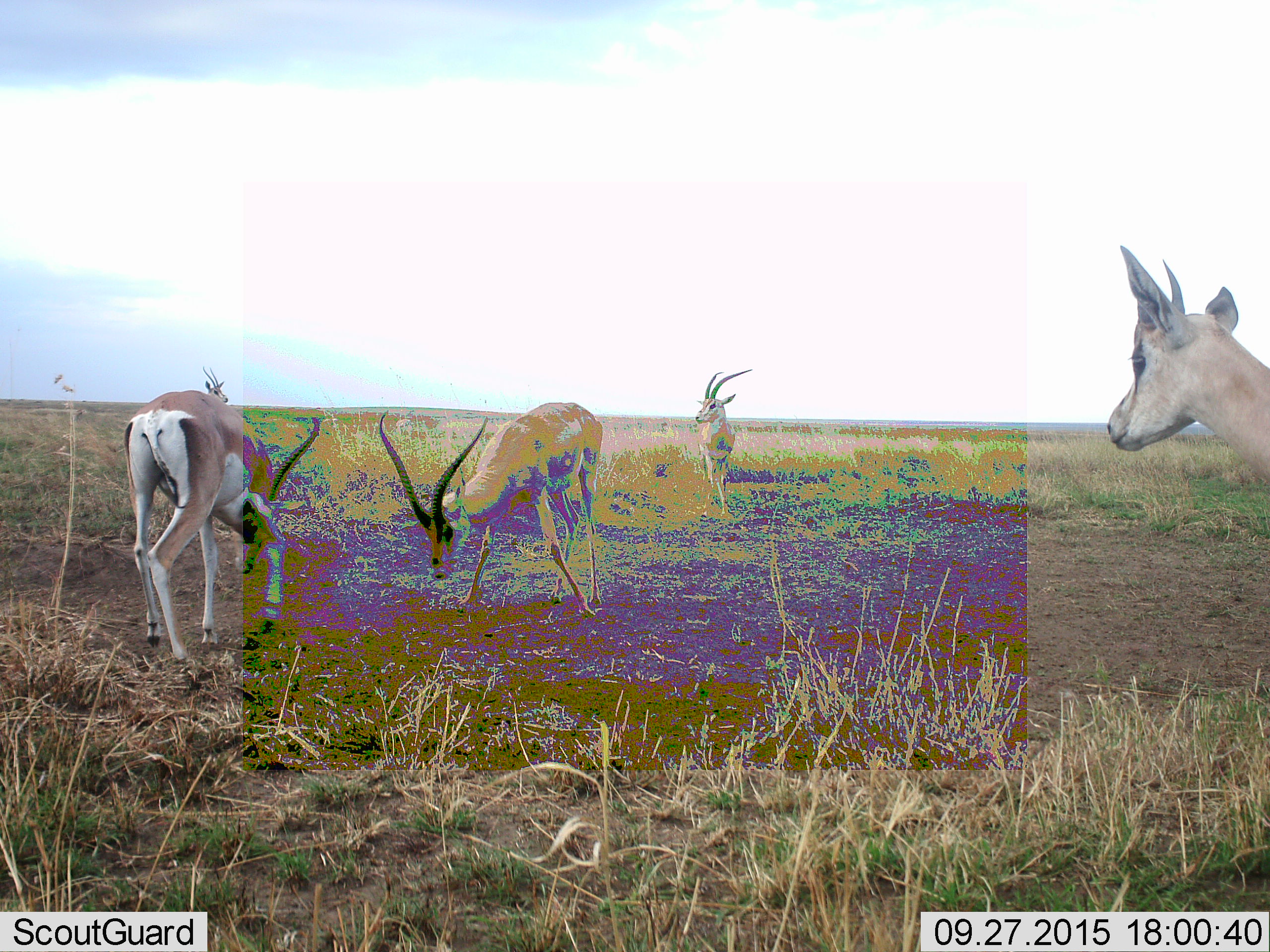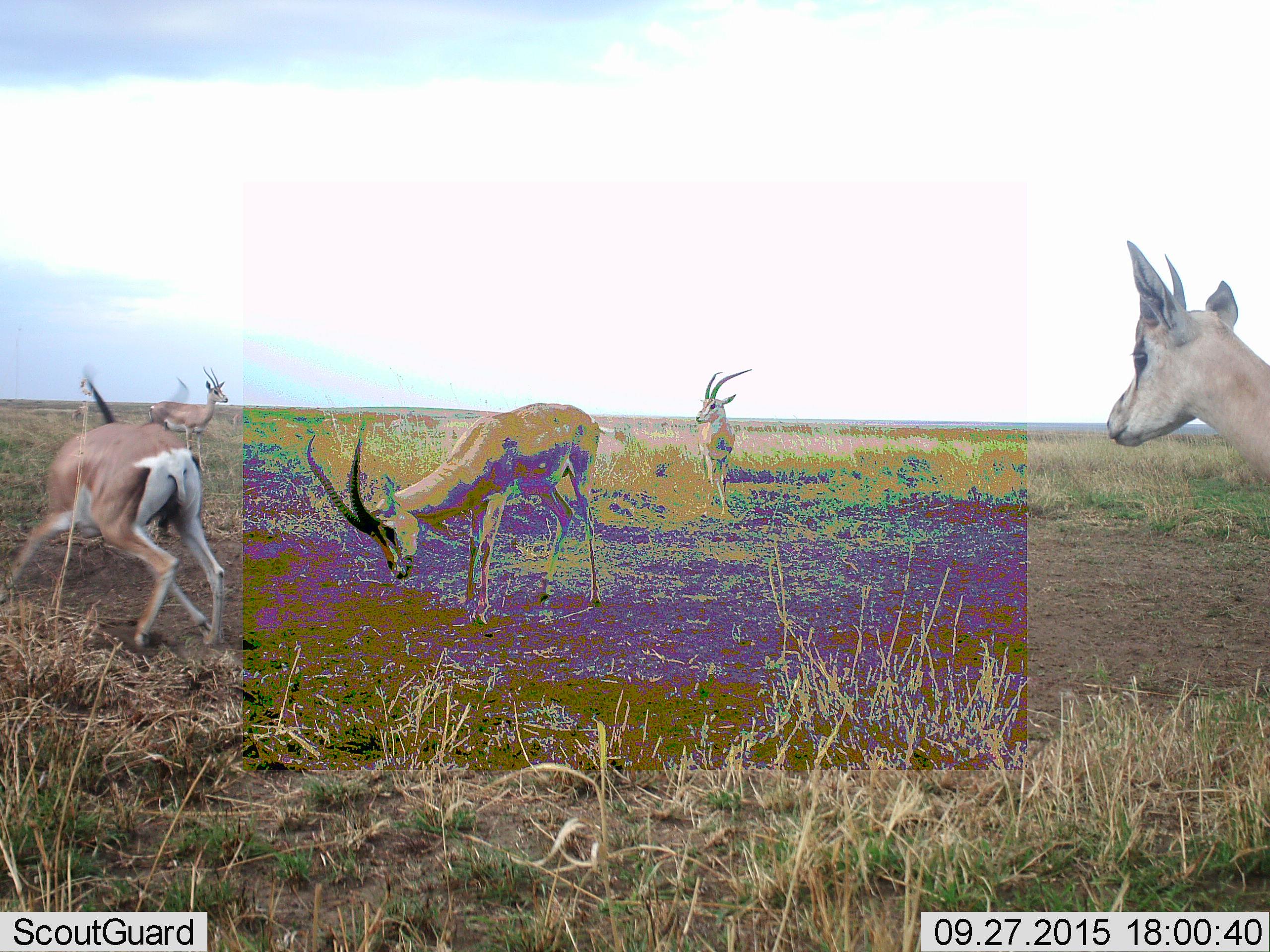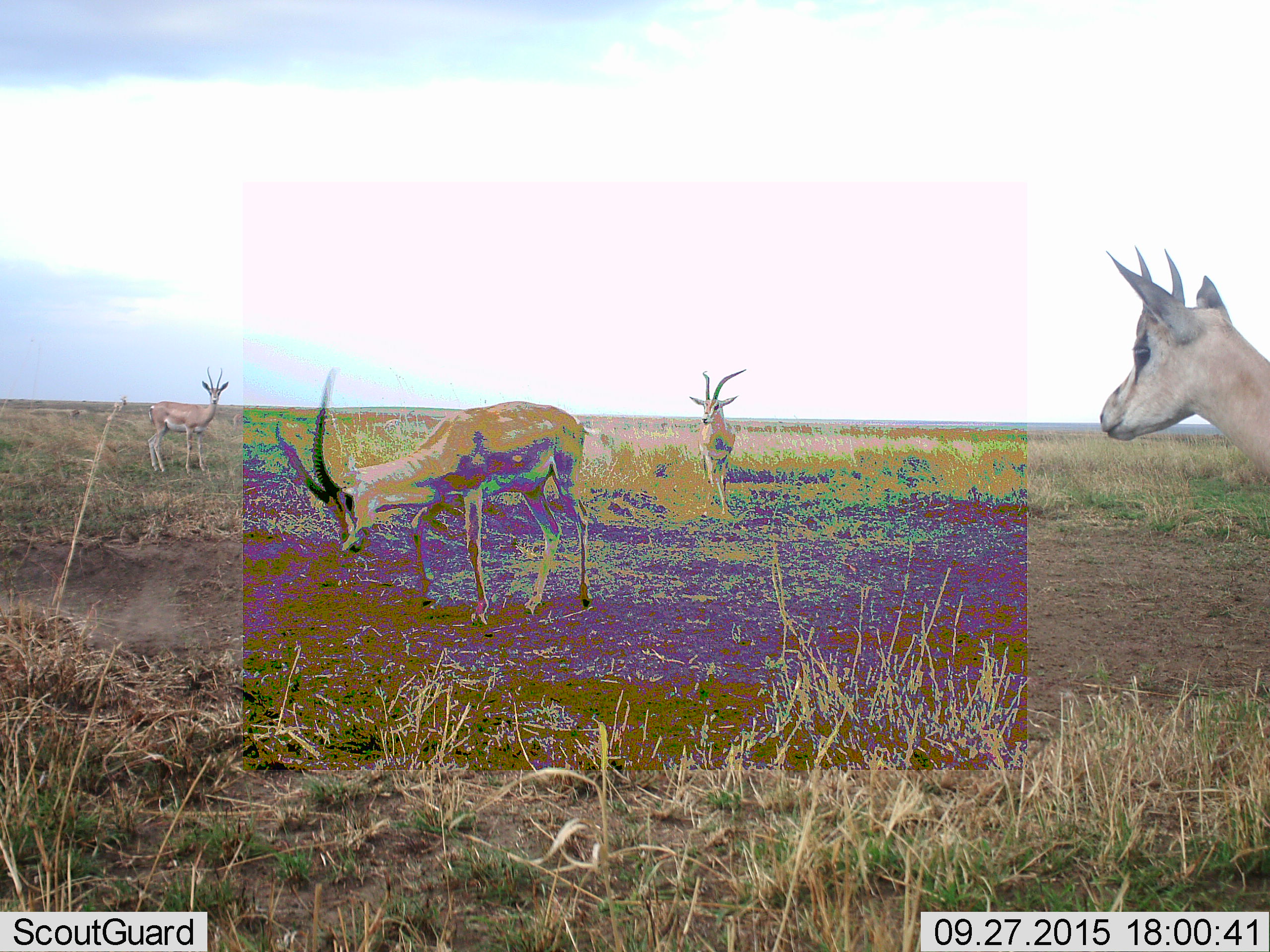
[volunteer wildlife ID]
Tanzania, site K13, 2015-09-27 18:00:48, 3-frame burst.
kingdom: Animalia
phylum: Chordata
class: Mammalia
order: Artiodactyla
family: Bovidae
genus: Nanger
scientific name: Nanger granti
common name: grant's gazelle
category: gazellegrants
Gazellegrants (grant's gazelle) (Nanger granti), count 5. Behavior (volunteer vote fractions): standing 88%, resting 0%, moving 38%, interacting 62%. Young present (vote fraction): 12%. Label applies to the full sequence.